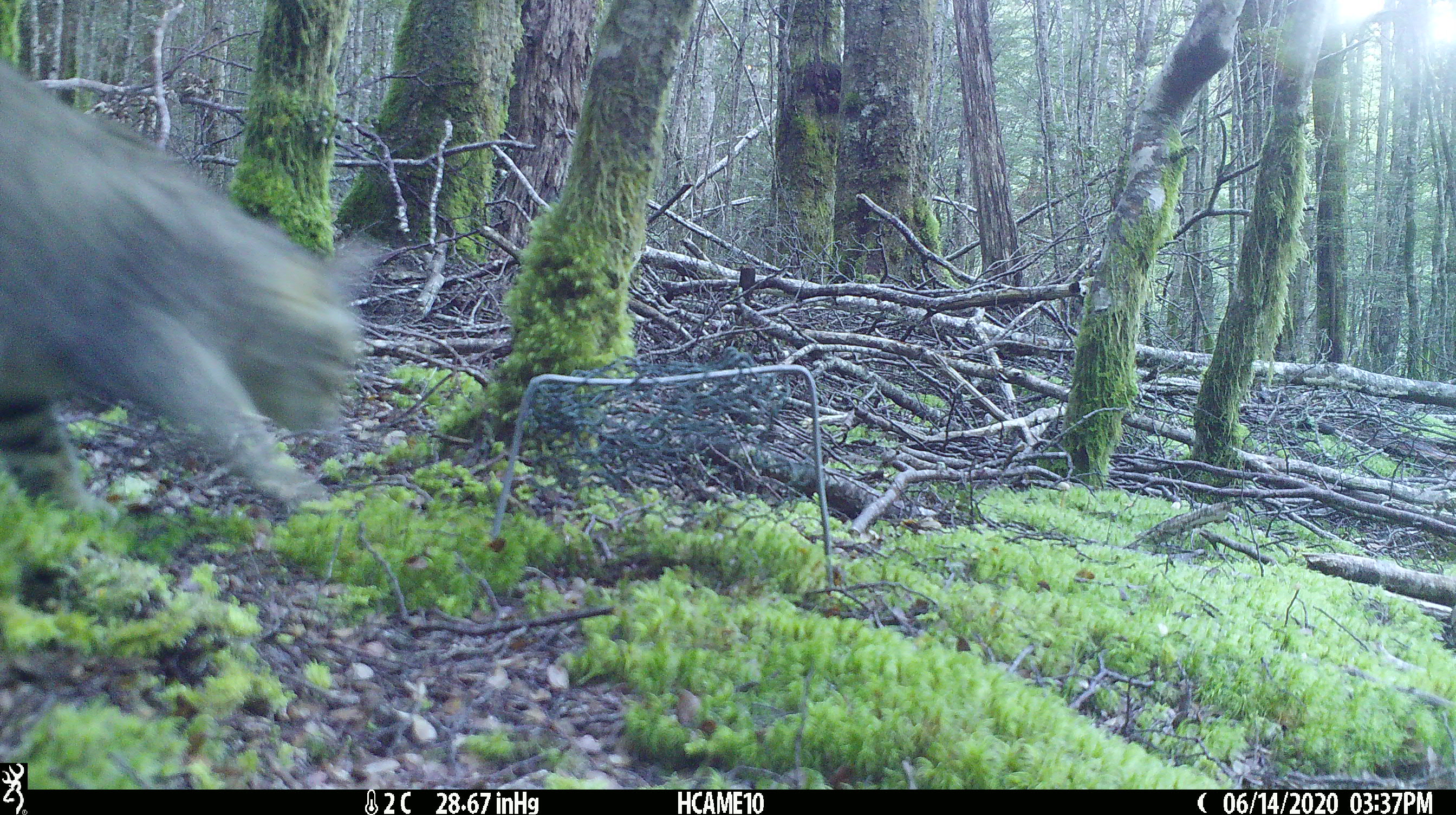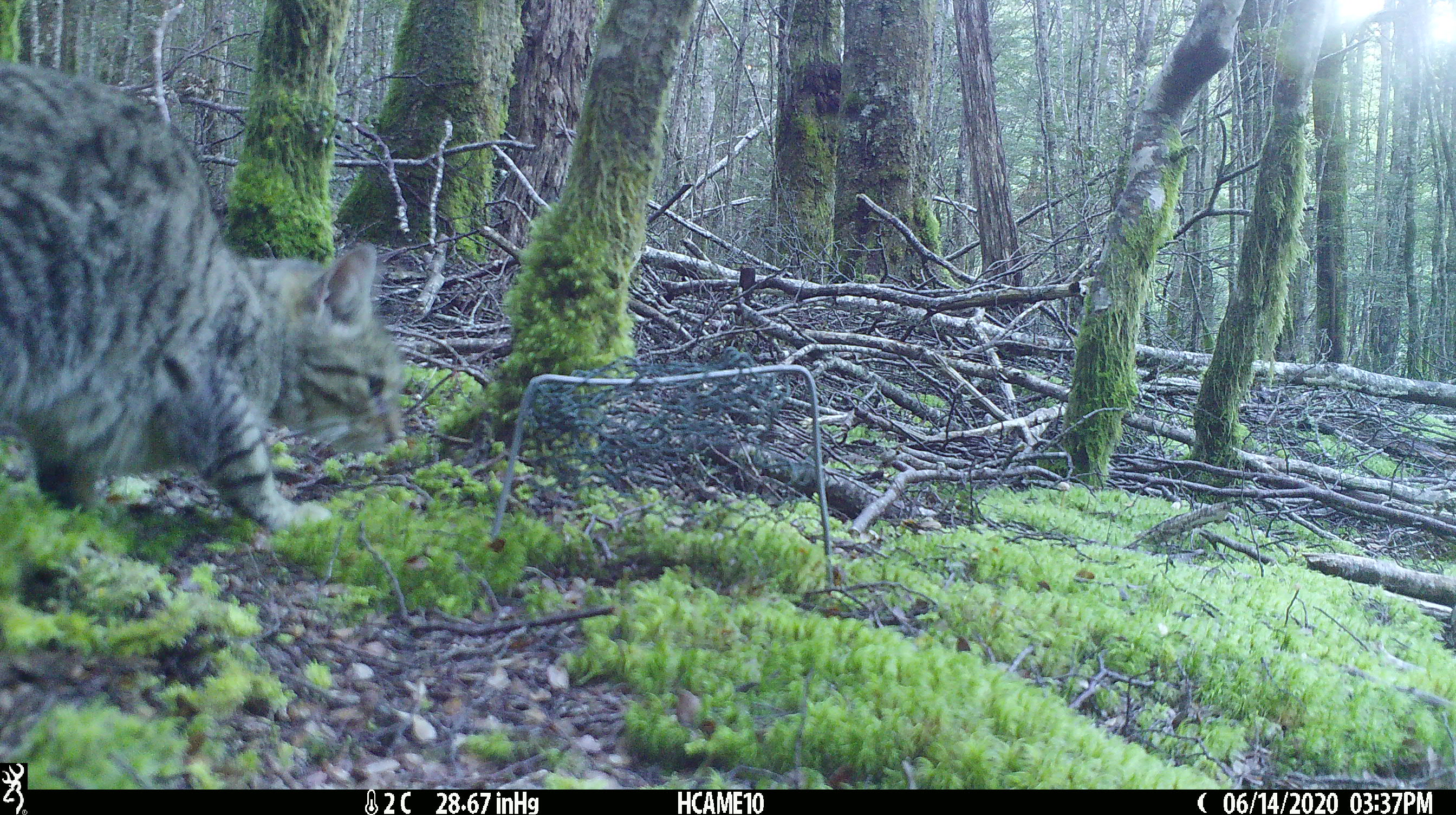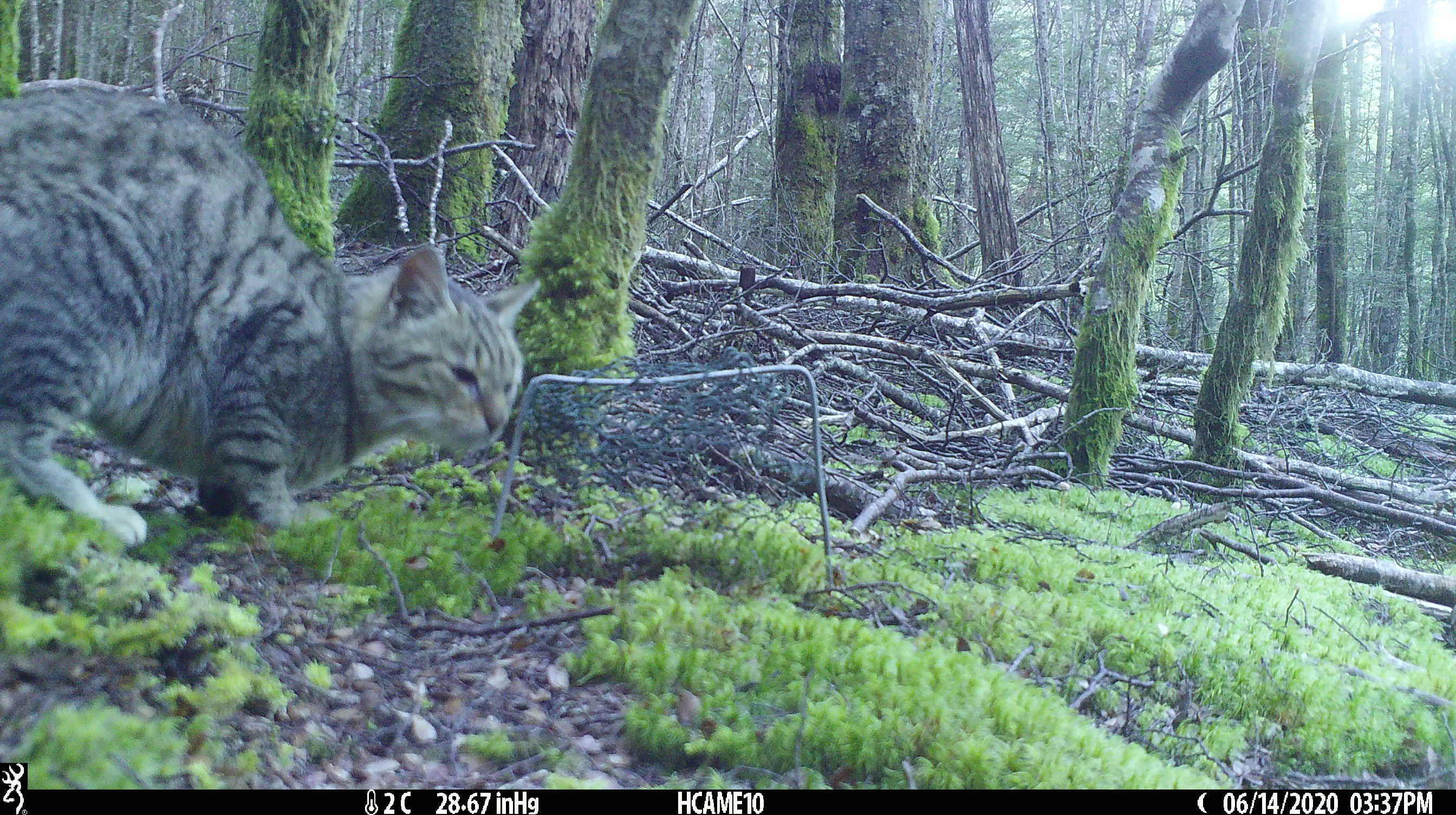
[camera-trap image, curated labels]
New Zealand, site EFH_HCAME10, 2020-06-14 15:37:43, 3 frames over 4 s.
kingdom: Animalia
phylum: Chordata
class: Mammalia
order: Carnivora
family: Felidae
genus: Felis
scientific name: Felis catus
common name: domestic cat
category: cat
Cat (domestic cat) (Felis catus).